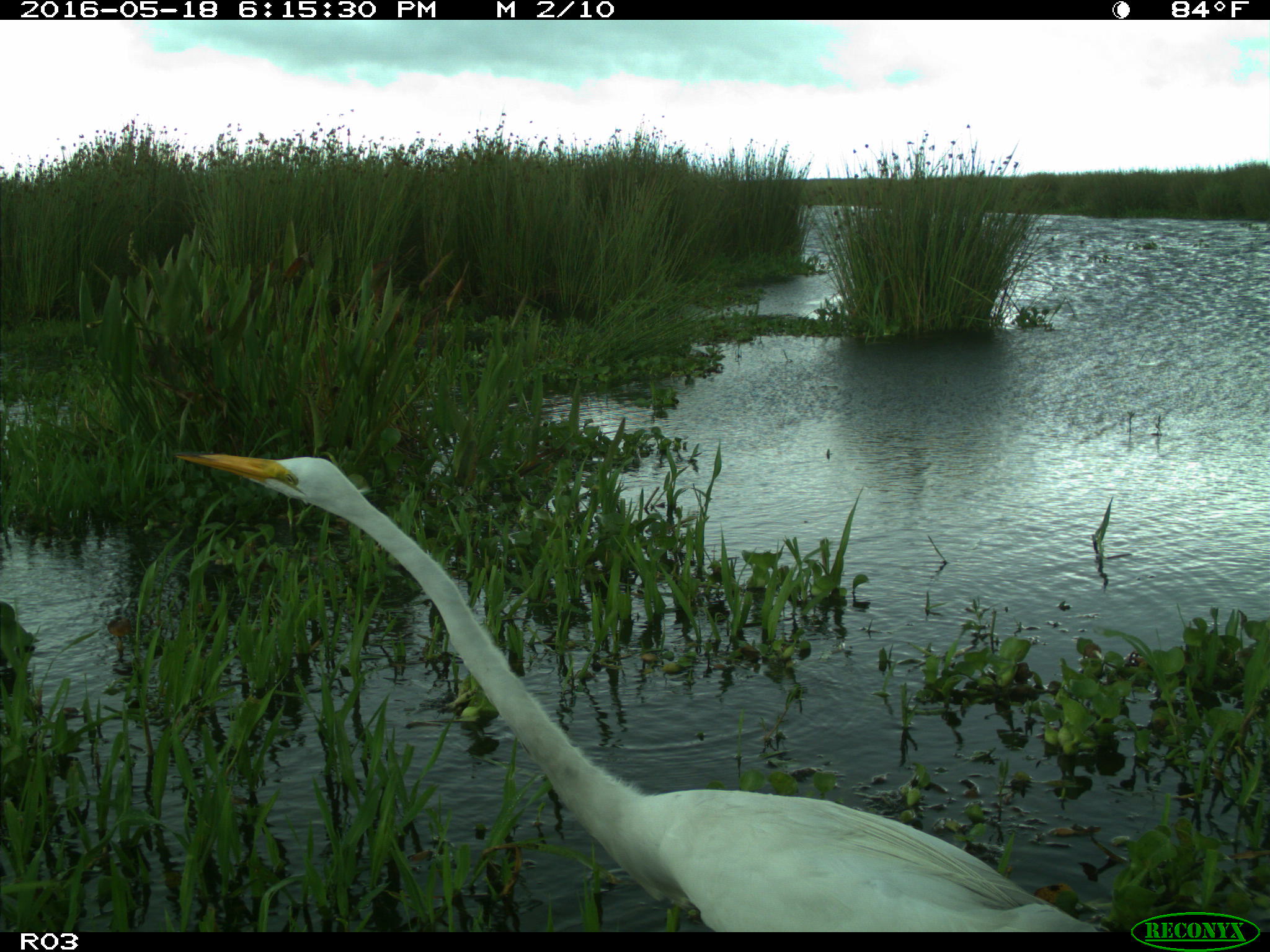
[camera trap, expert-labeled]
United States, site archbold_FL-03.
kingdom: Animalia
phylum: Chordata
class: Aves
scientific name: Aves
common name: birds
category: unidentified bird